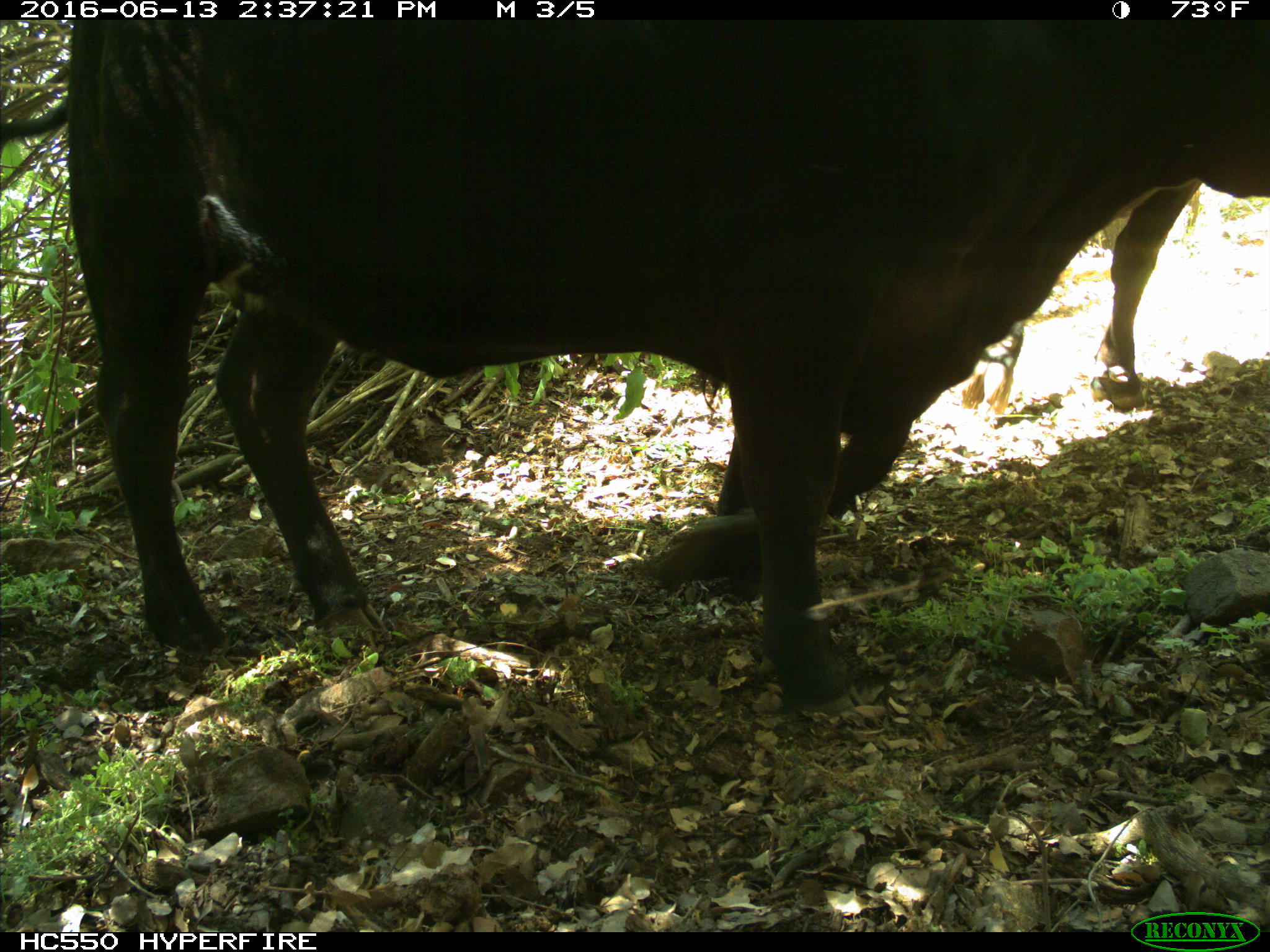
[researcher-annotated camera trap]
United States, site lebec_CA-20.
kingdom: Animalia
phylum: Chordata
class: Mammalia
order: Artiodactyla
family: Bovidae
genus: Bos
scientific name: Bos taurus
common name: domestic cow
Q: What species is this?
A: Bos taurus (domestic cow).